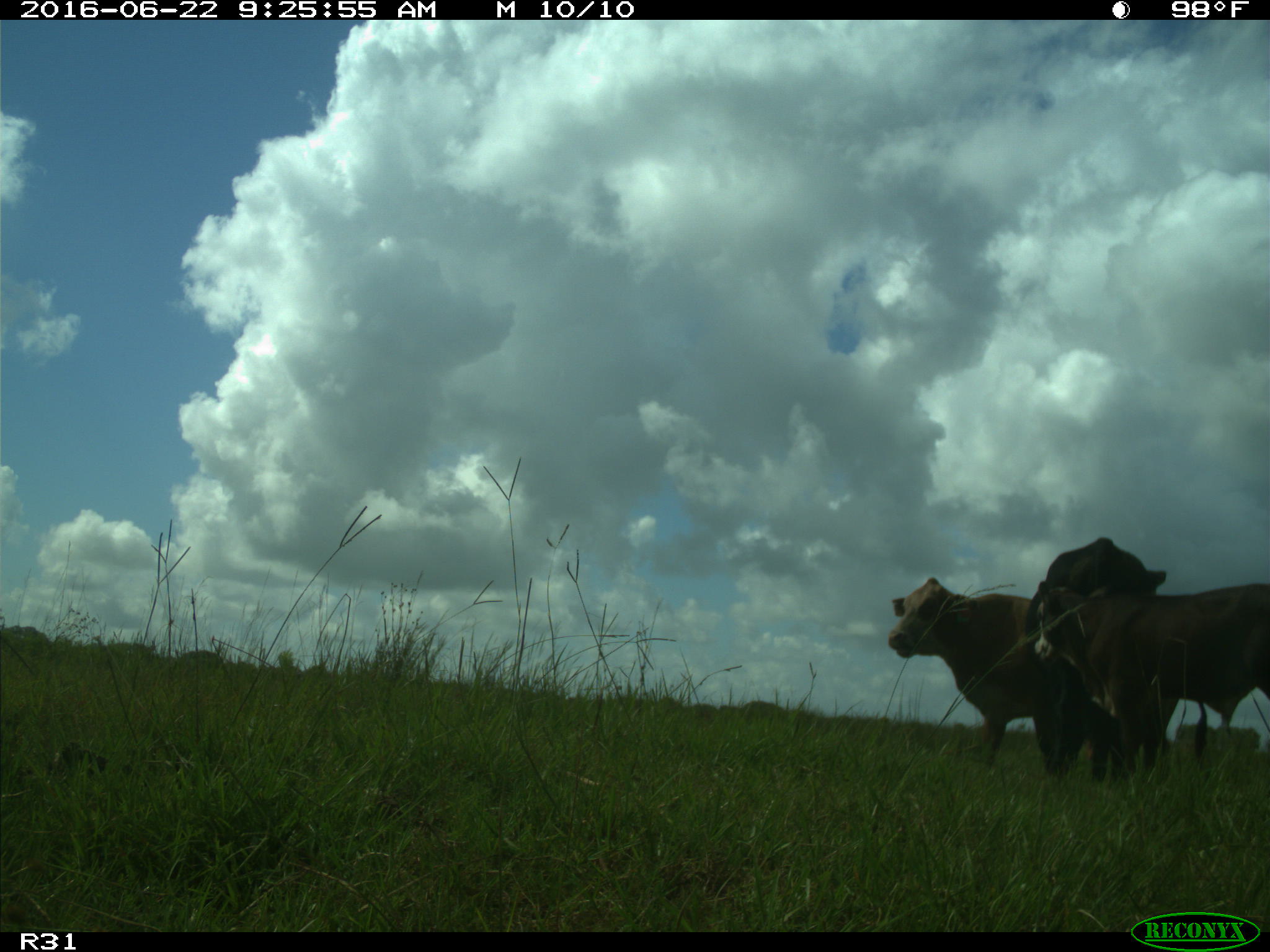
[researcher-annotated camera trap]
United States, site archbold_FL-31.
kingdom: Animalia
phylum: Chordata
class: Mammalia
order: Artiodactyla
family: Bovidae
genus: Bos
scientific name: Bos taurus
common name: domestic cow